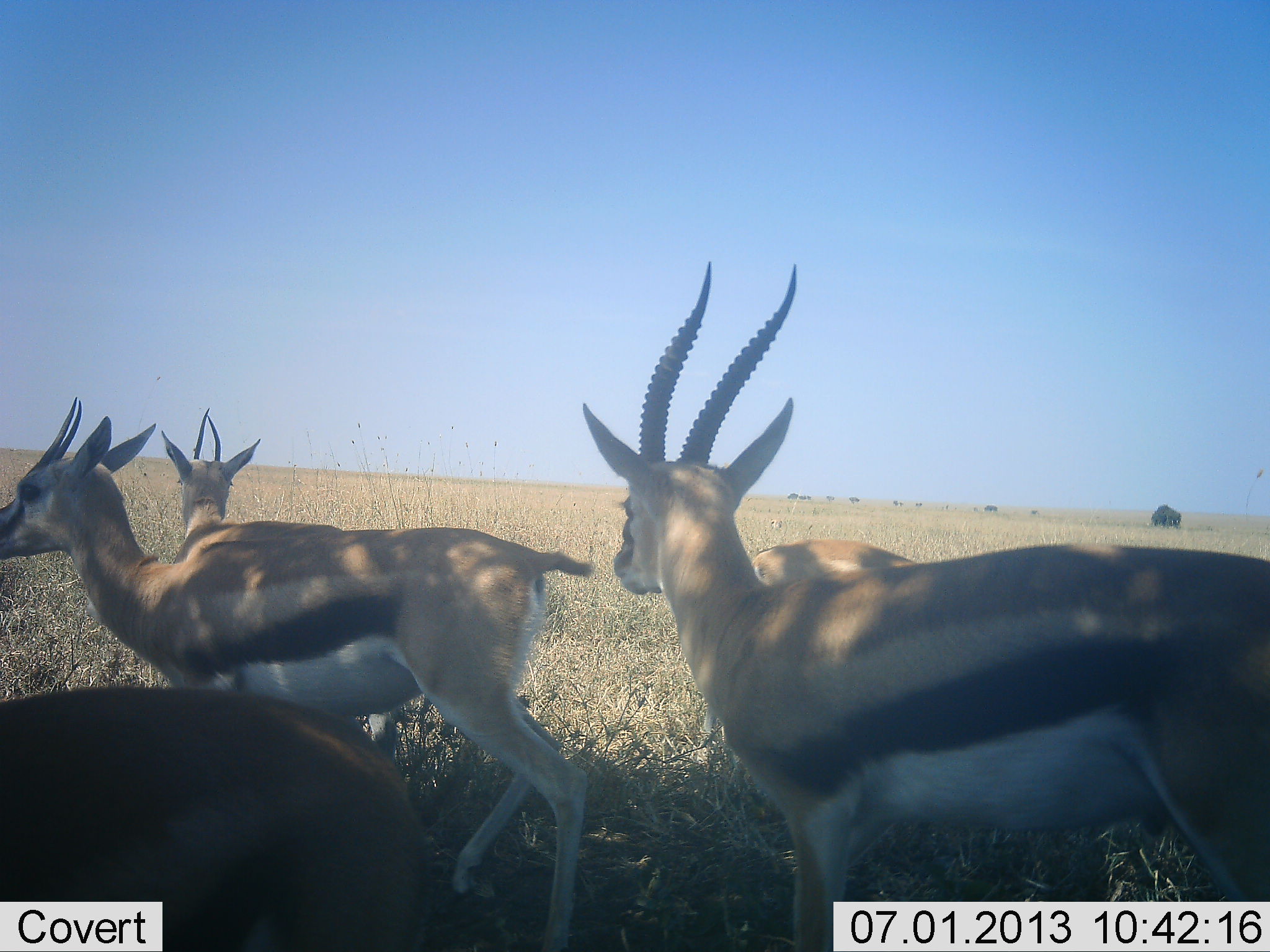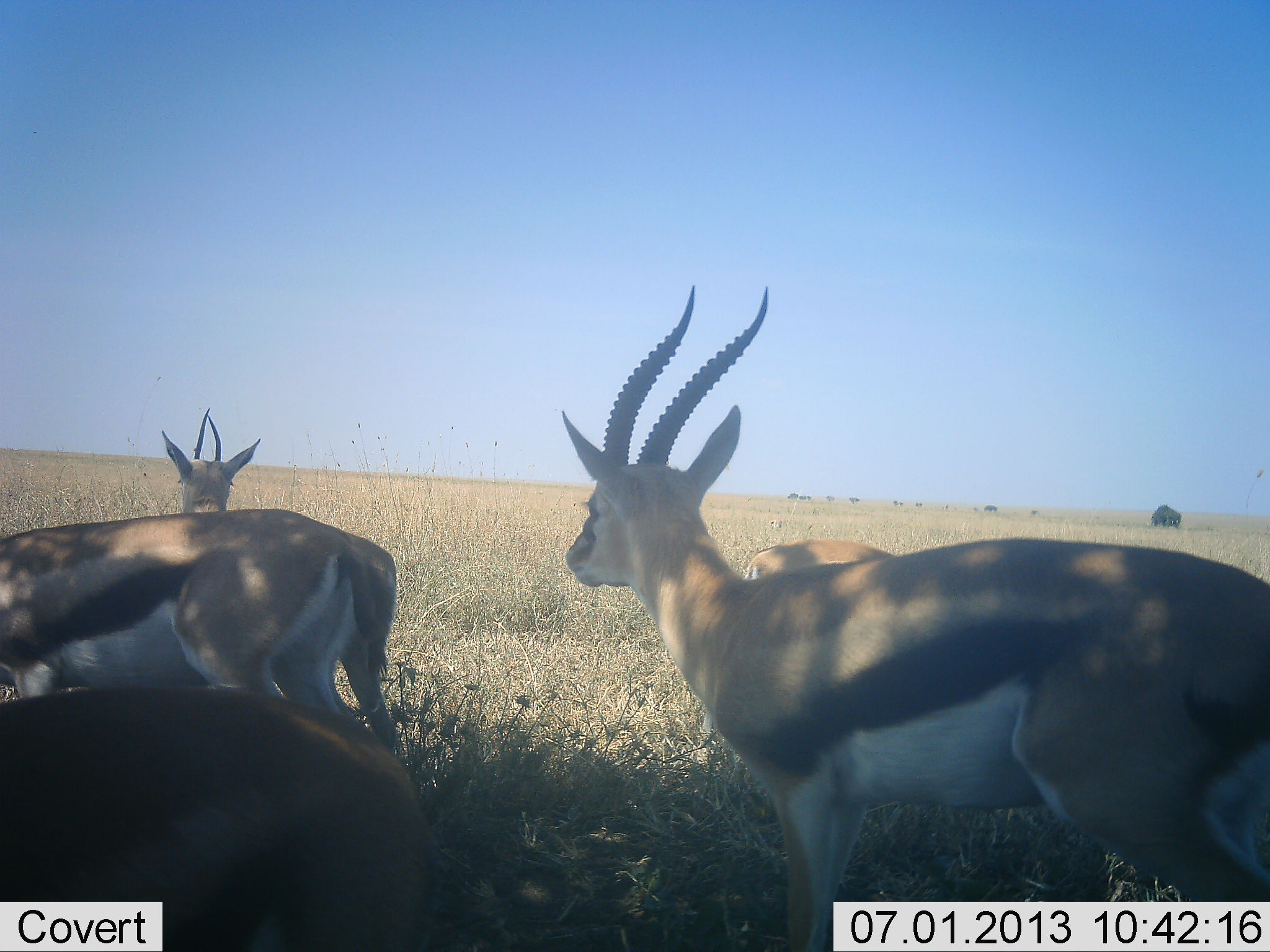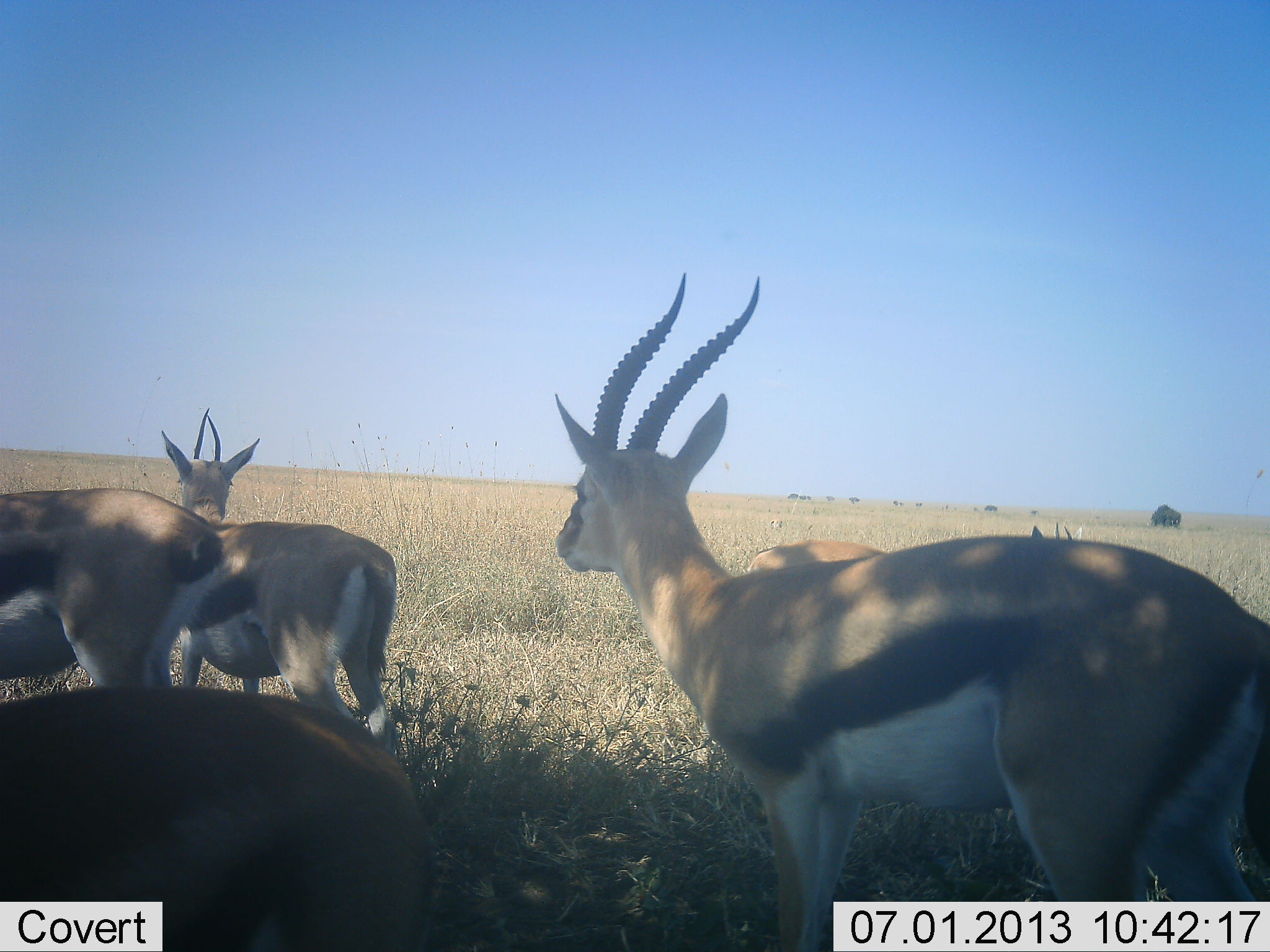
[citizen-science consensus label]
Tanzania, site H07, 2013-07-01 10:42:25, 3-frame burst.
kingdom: Animalia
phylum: Chordata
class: Mammalia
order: Artiodactyla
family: Bovidae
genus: Eudorcas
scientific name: Eudorcas thomsonii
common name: thomson's gazelle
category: gazellethomsons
Gazellethomsons (thomson's gazelle) (Eudorcas thomsonii), count 5. Behavior (volunteer vote fractions): standing 77%, resting 12%, moving 58%, interacting 0%. Young present (vote fraction): 0%. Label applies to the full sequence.